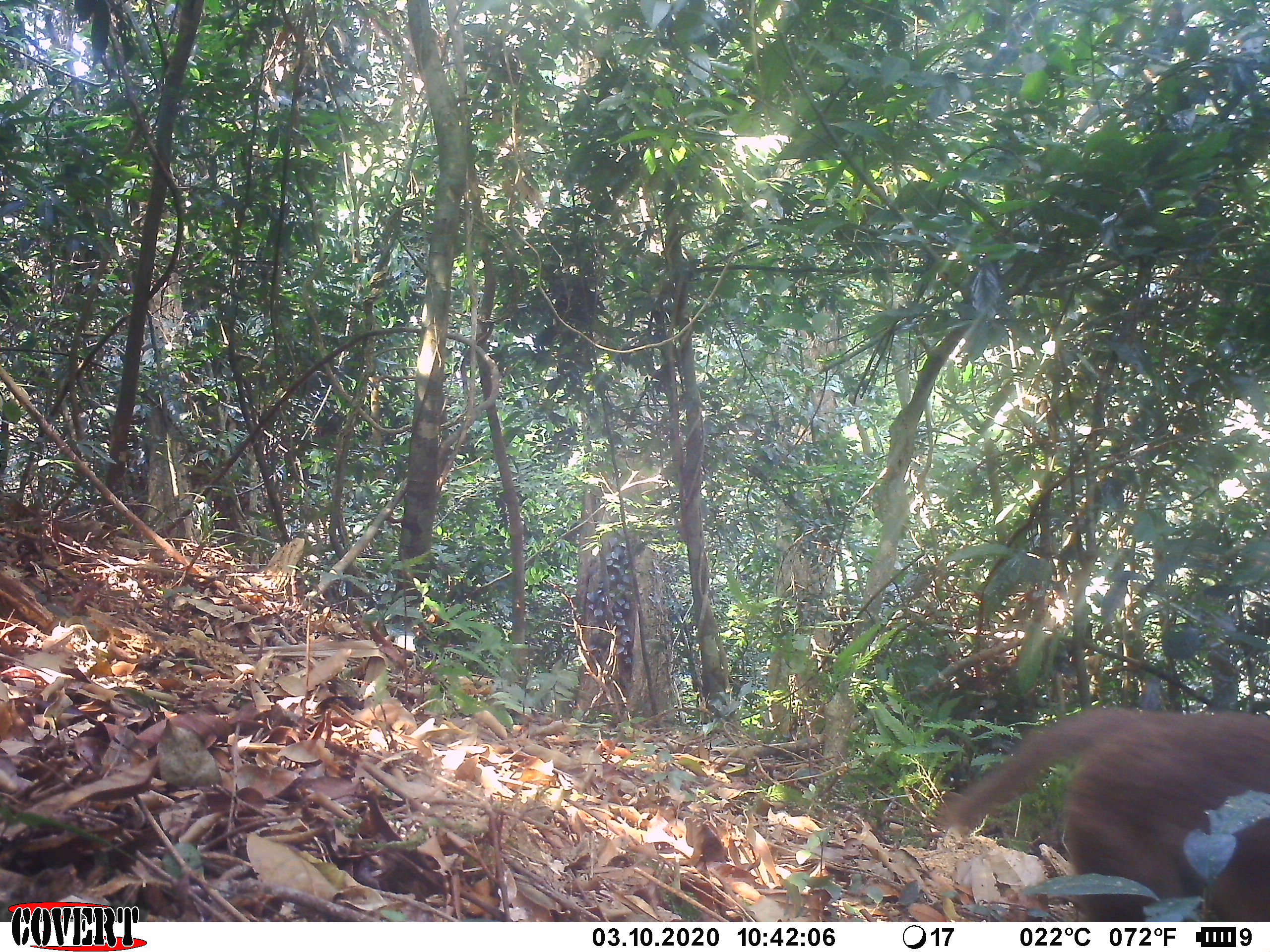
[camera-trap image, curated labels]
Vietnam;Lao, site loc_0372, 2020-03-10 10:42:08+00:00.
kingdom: Animalia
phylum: Chordata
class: Mammalia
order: Primates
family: Cercopithecidae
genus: Macaca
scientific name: Macaca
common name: macaques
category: assam or rhesus macaque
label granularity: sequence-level